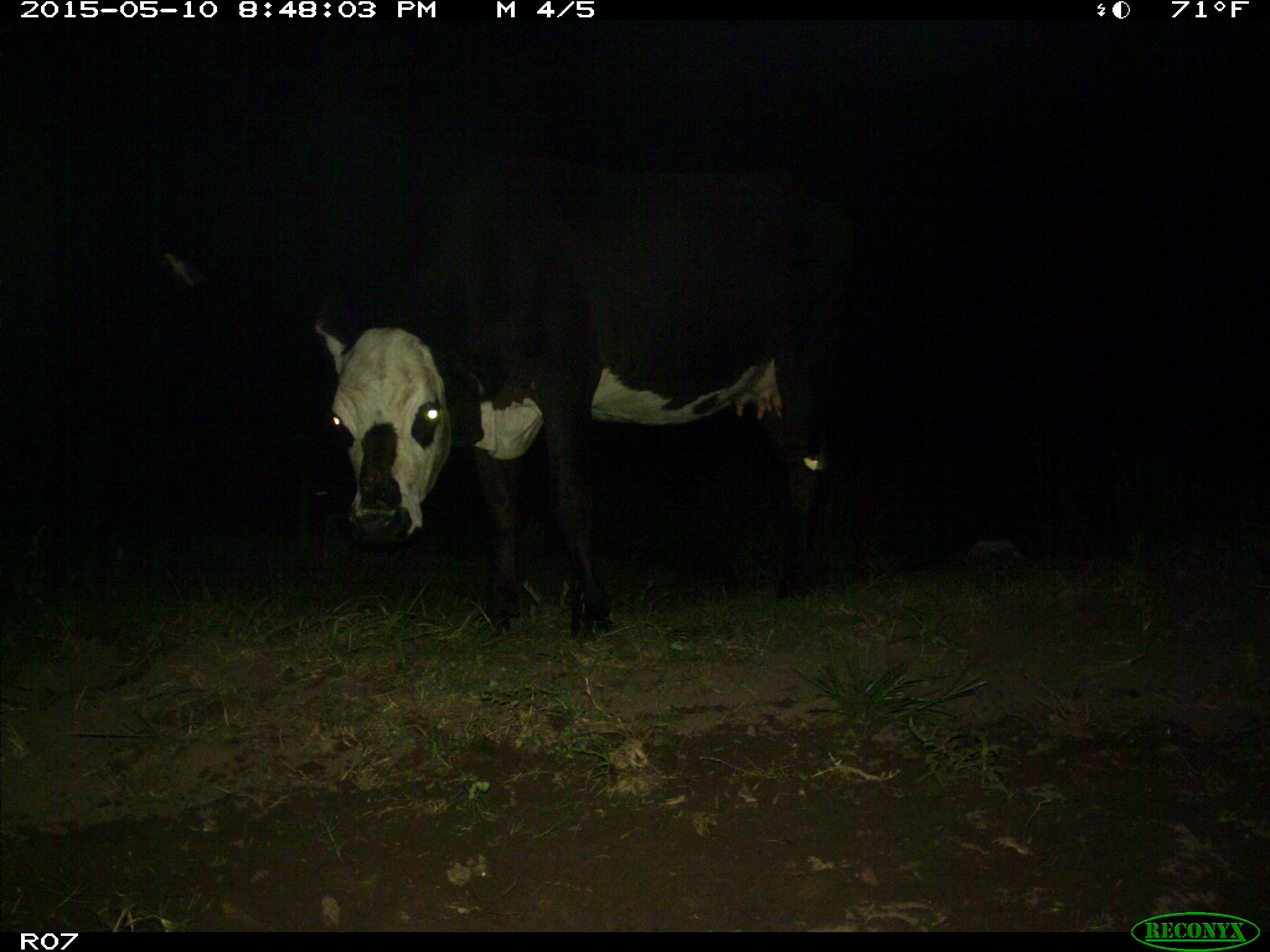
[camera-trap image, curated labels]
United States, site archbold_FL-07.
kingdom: Animalia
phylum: Chordata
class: Mammalia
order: Artiodactyla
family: Bovidae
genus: Bos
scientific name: Bos taurus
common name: domestic cow